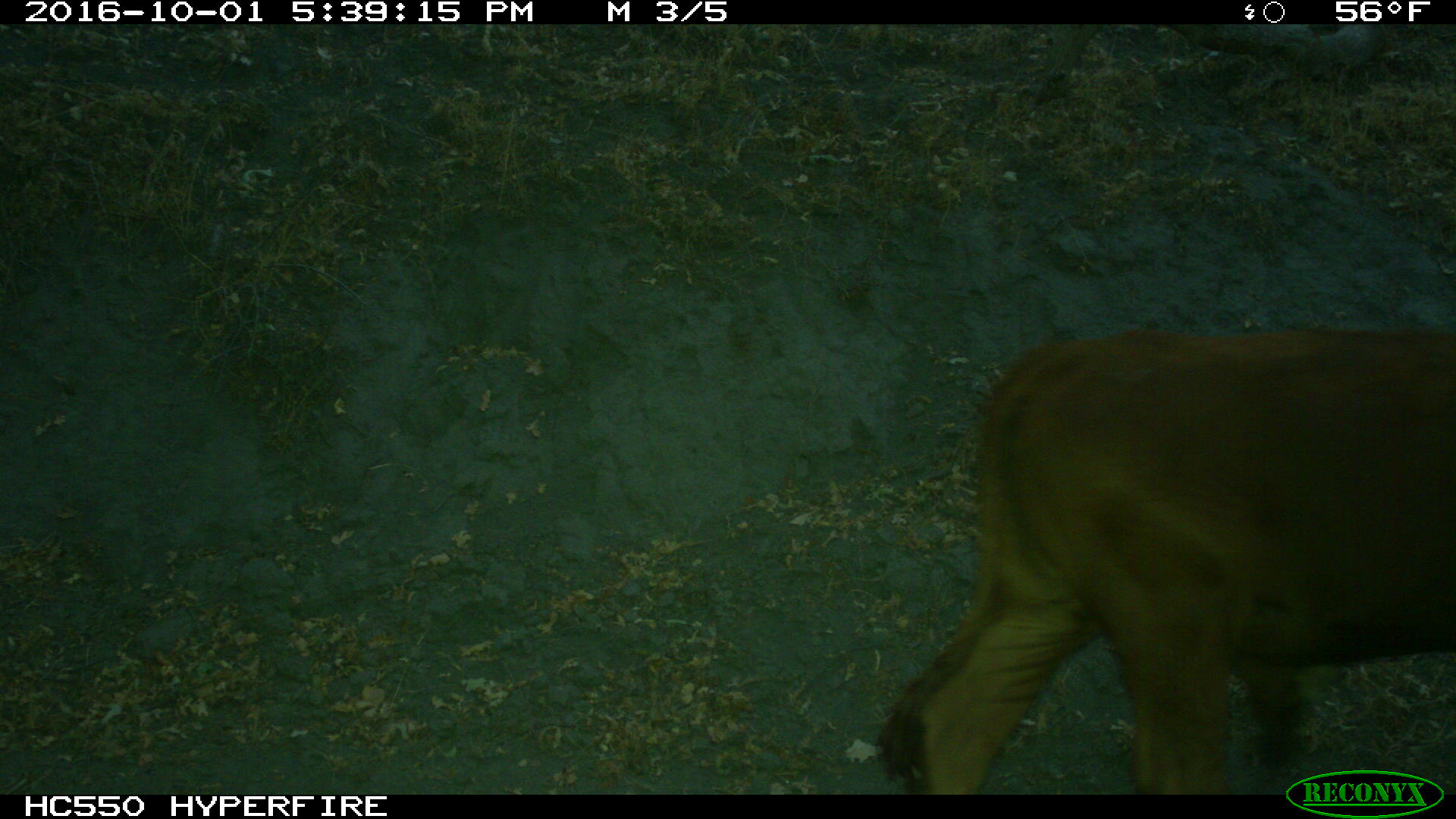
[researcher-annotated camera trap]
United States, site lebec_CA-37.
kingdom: Animalia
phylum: Chordata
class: Mammalia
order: Artiodactyla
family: Bovidae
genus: Bos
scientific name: Bos taurus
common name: domestic cow